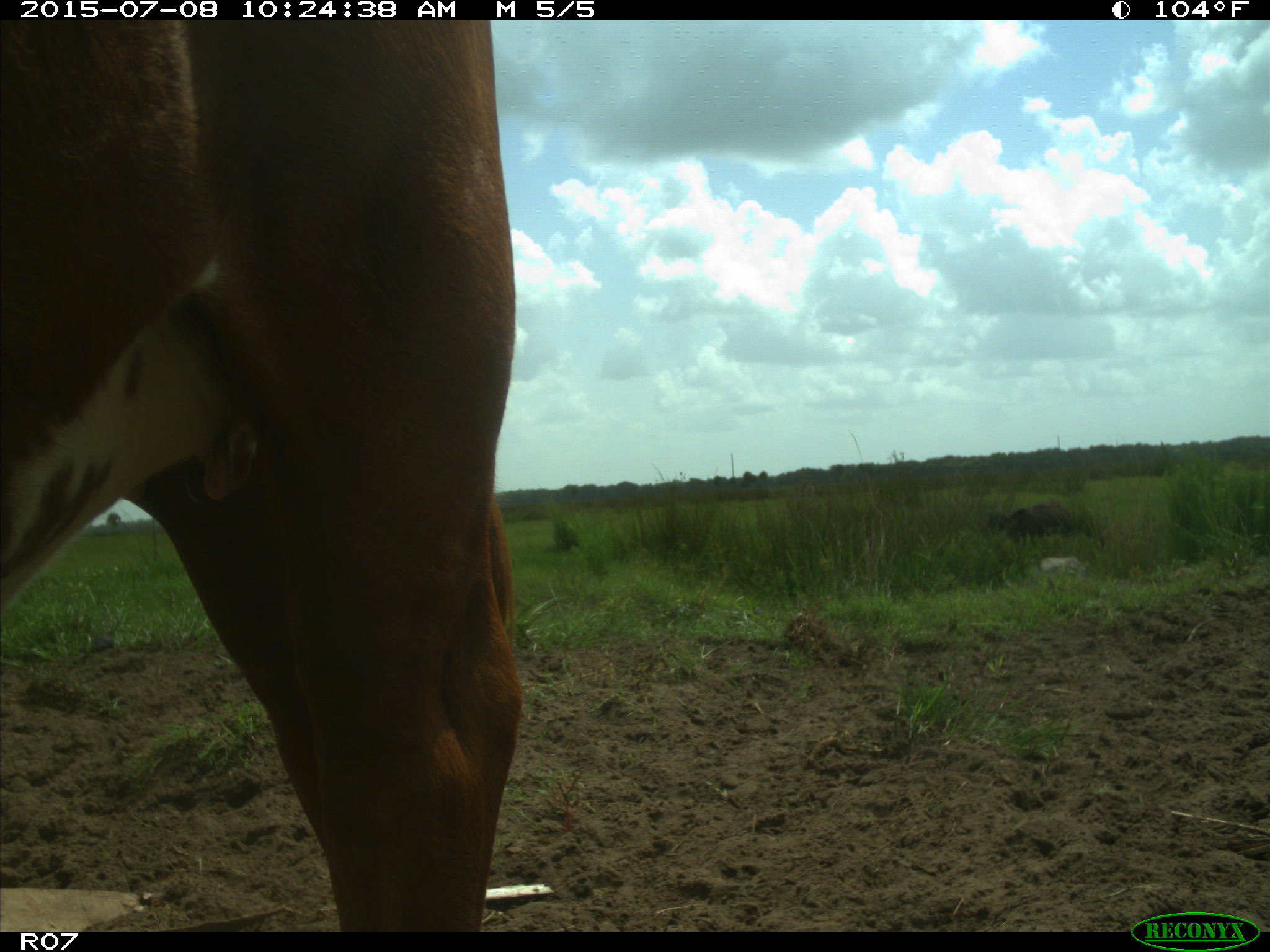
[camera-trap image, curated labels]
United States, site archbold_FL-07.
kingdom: Animalia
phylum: Chordata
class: Mammalia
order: Artiodactyla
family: Bovidae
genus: Bos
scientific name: Bos taurus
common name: domestic cow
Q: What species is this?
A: Bos taurus (domestic cow).